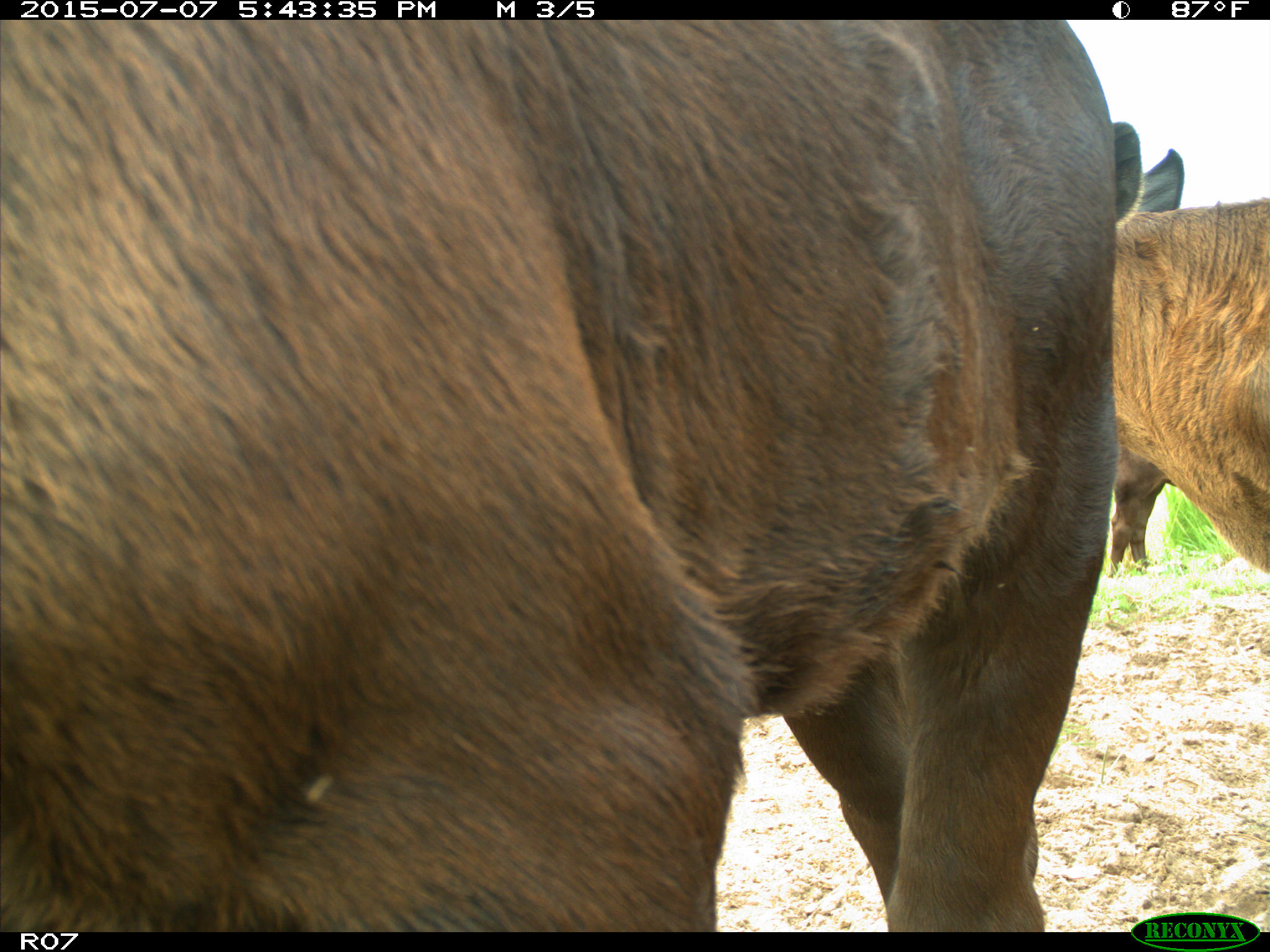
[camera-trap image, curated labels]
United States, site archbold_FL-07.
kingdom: Animalia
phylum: Chordata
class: Mammalia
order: Artiodactyla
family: Bovidae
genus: Bos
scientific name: Bos taurus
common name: domestic cow